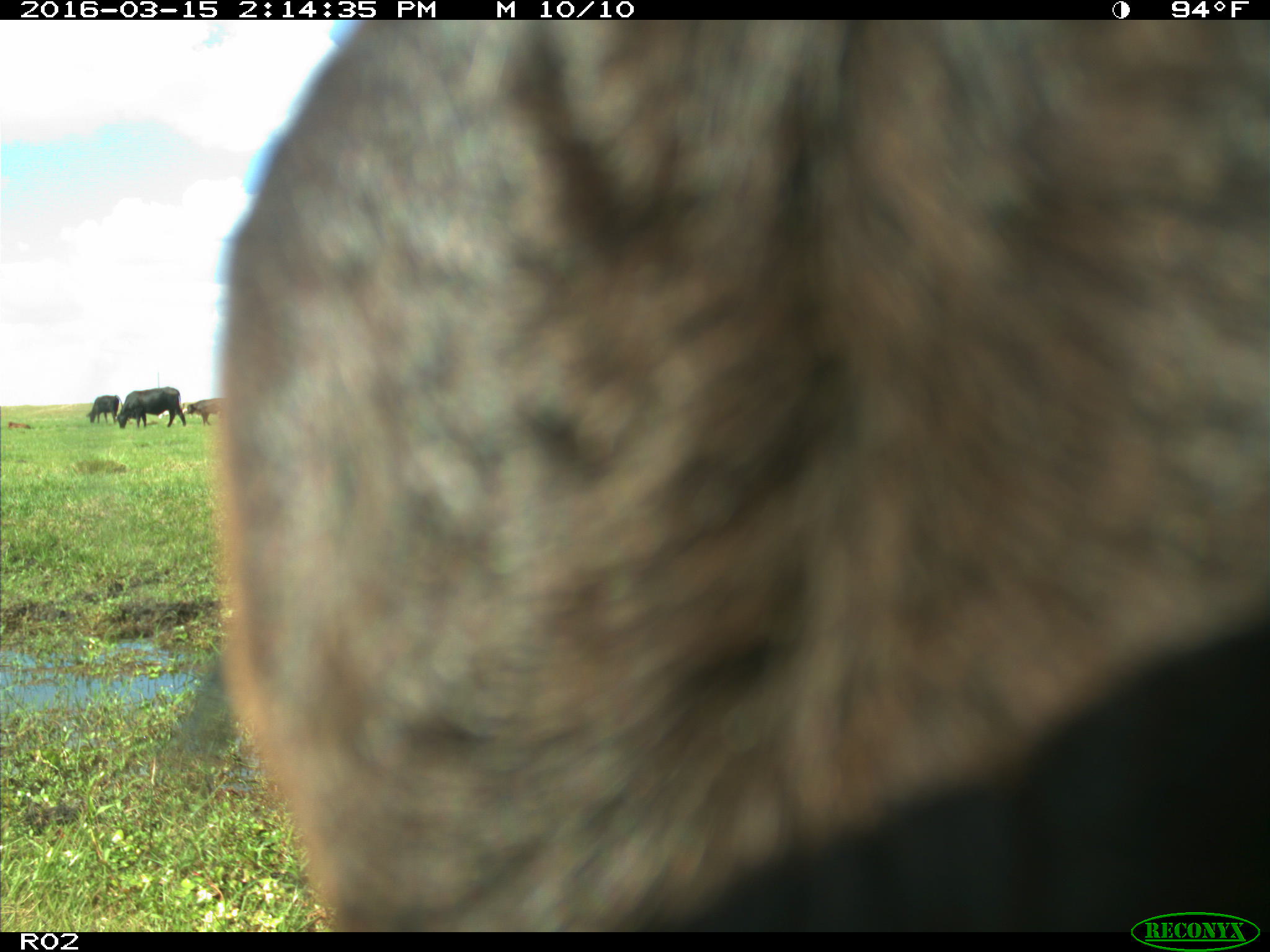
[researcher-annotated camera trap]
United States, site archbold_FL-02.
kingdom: Animalia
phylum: Chordata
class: Mammalia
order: Artiodactyla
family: Bovidae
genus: Bos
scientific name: Bos taurus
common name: domestic cow